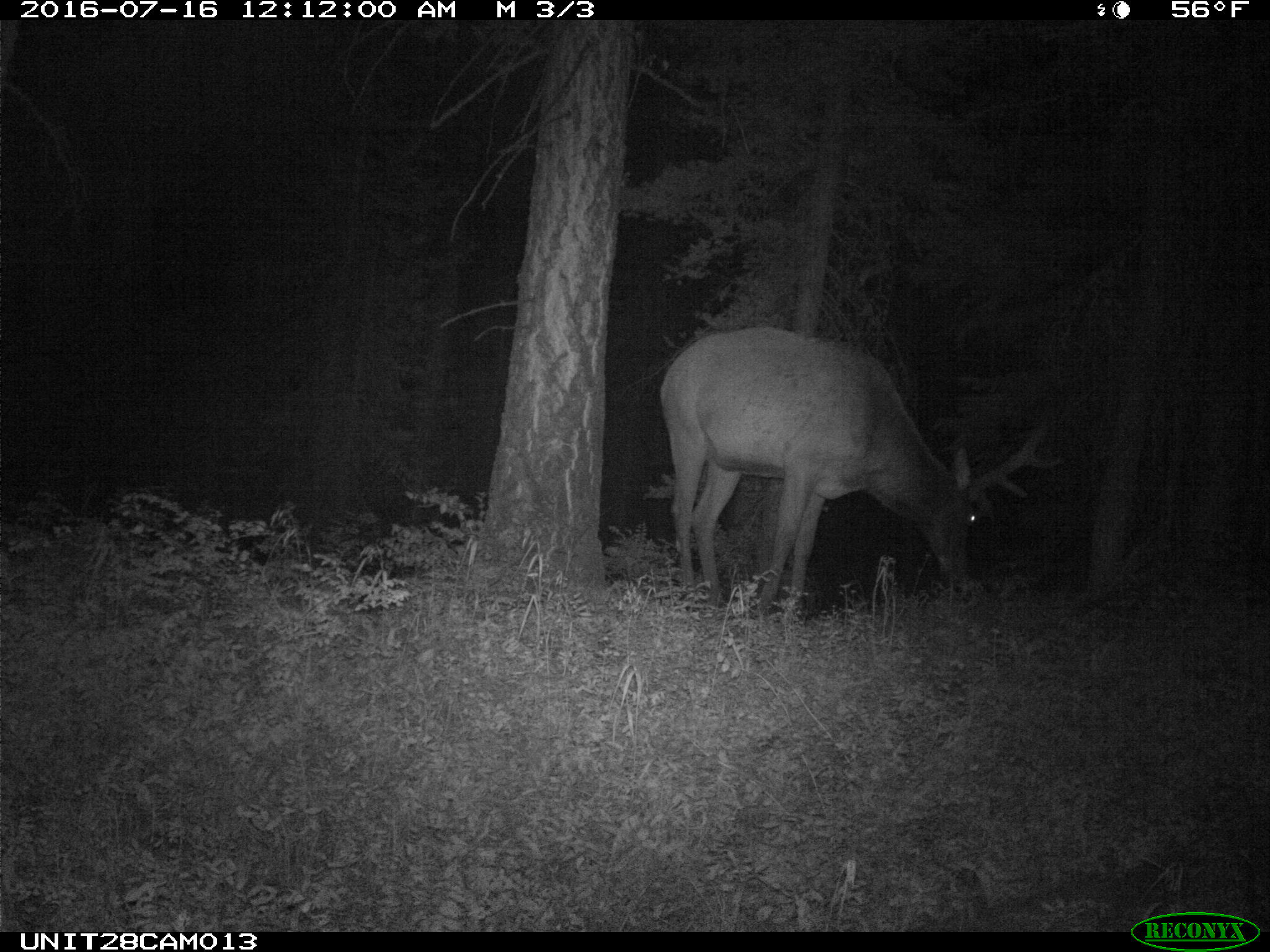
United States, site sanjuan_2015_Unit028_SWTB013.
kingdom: Animalia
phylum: Chordata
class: Mammalia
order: Artiodactyla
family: Cervidae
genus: Cervus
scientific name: Cervus elaphus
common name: red deer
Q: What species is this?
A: Cervus elaphus (red deer).